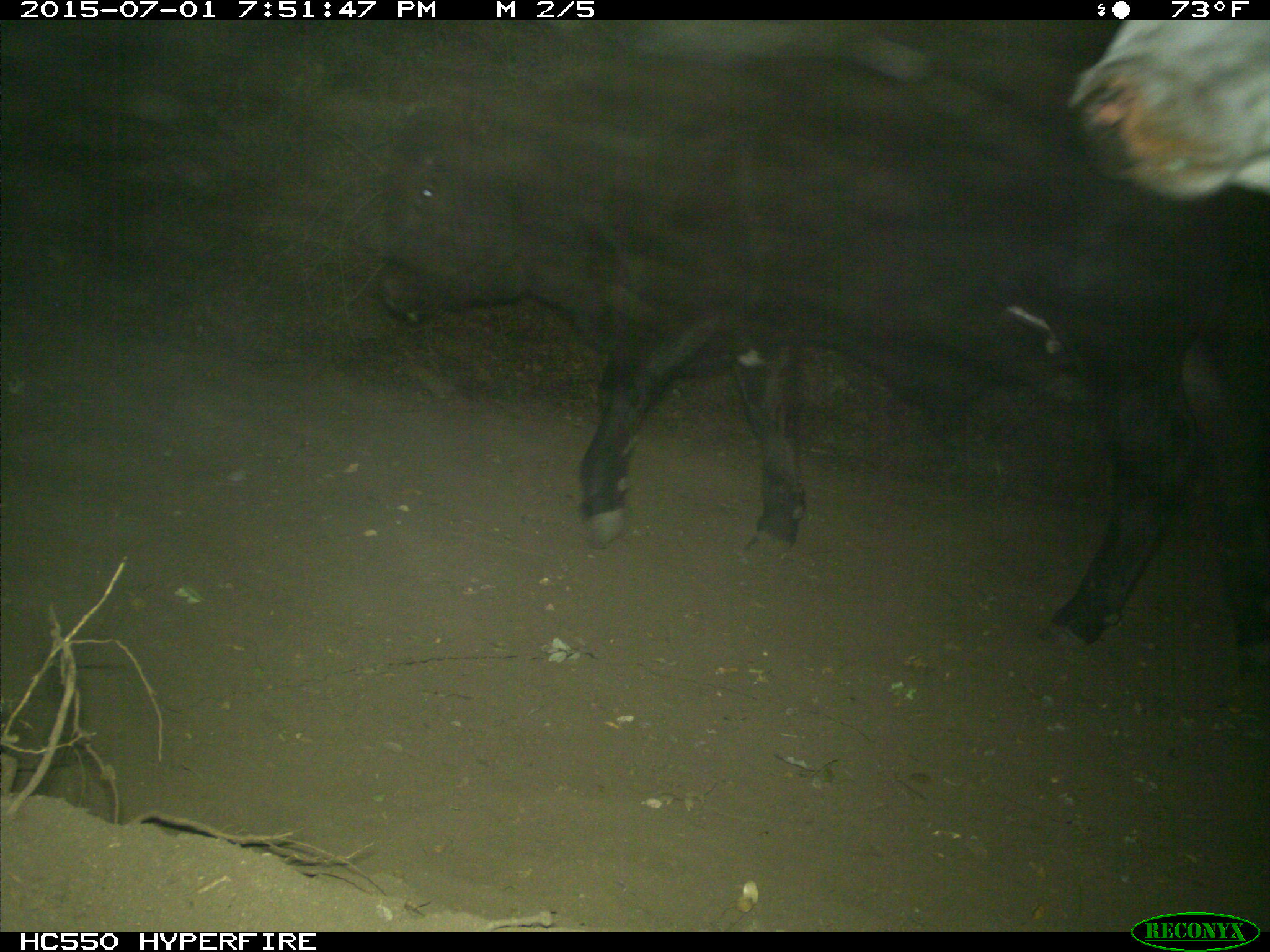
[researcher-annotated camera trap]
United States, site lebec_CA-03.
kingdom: Animalia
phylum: Chordata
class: Mammalia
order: Artiodactyla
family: Bovidae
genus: Bos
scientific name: Bos taurus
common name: domestic cow